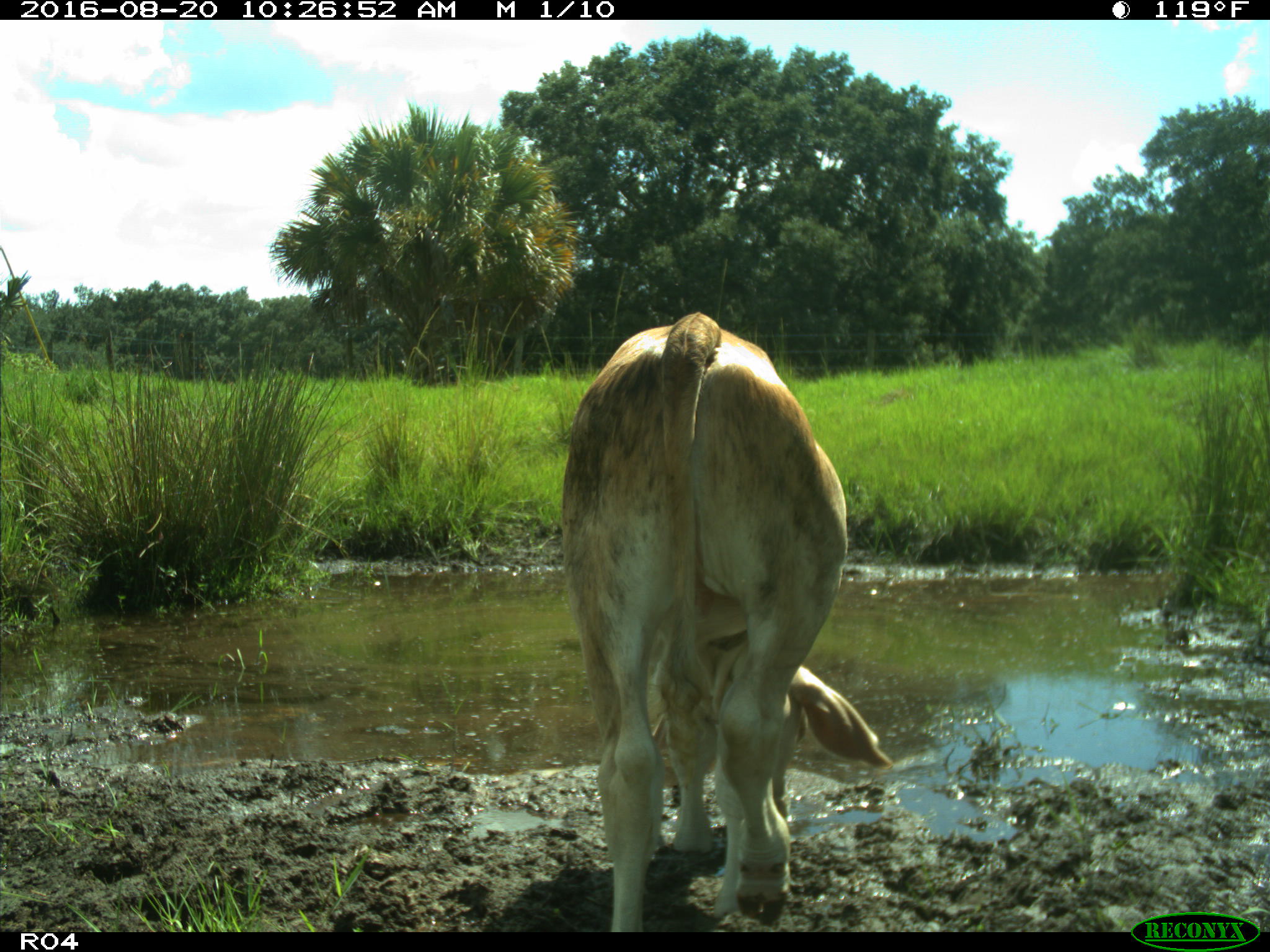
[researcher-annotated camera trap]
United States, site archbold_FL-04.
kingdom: Animalia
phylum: Chordata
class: Mammalia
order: Artiodactyla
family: Bovidae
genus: Bos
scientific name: Bos taurus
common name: domestic cow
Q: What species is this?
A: Bos taurus (domestic cow).